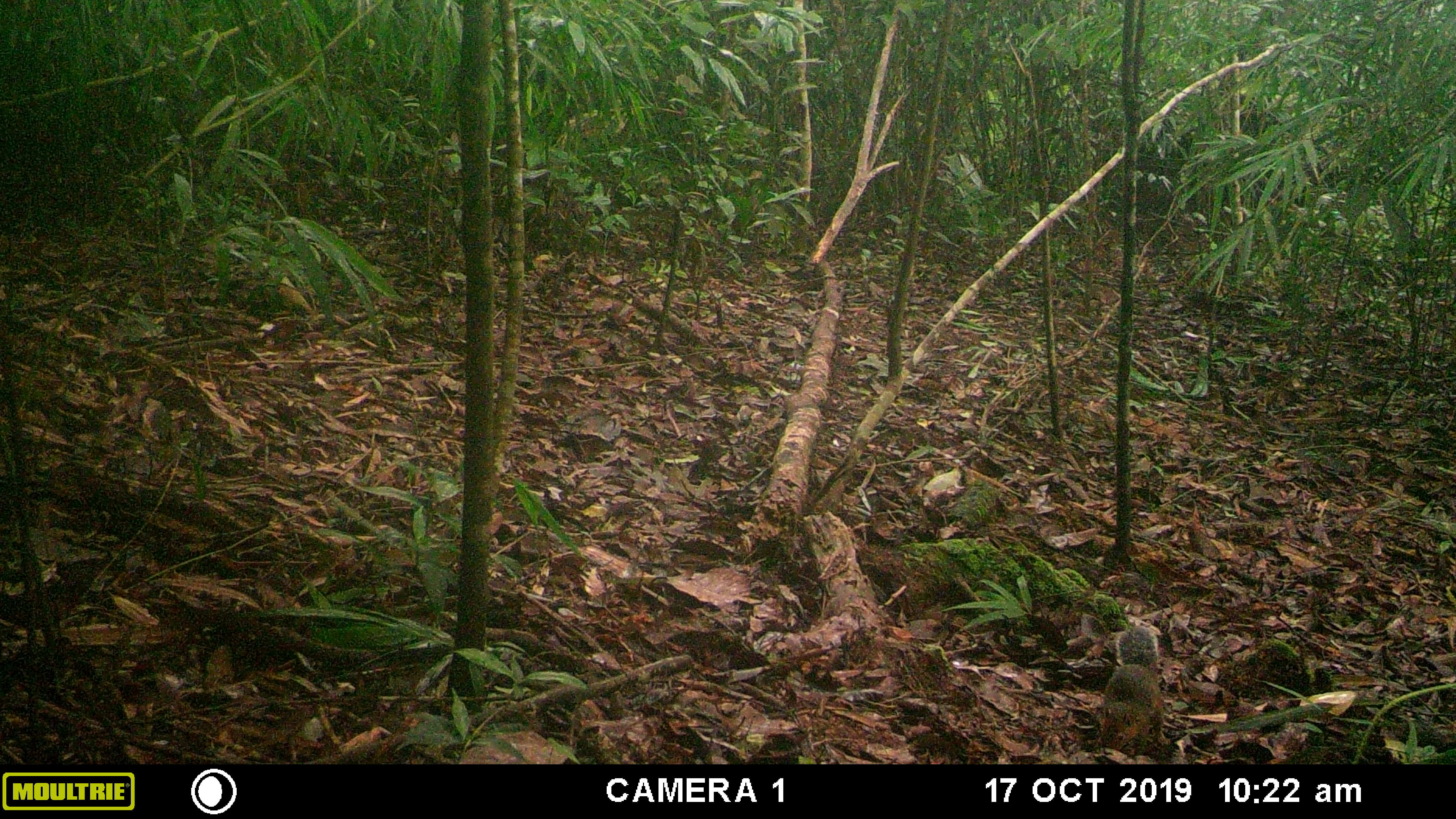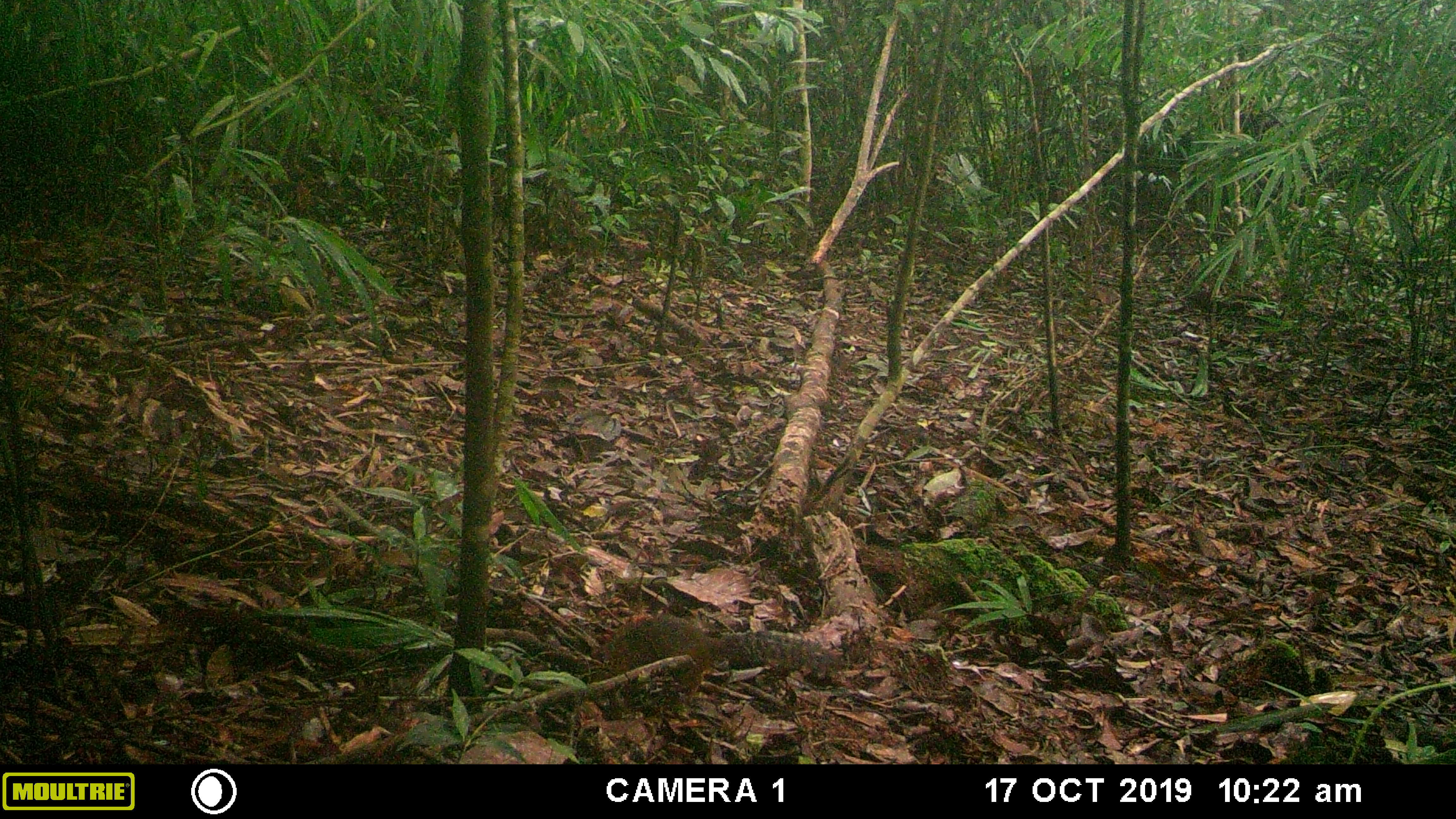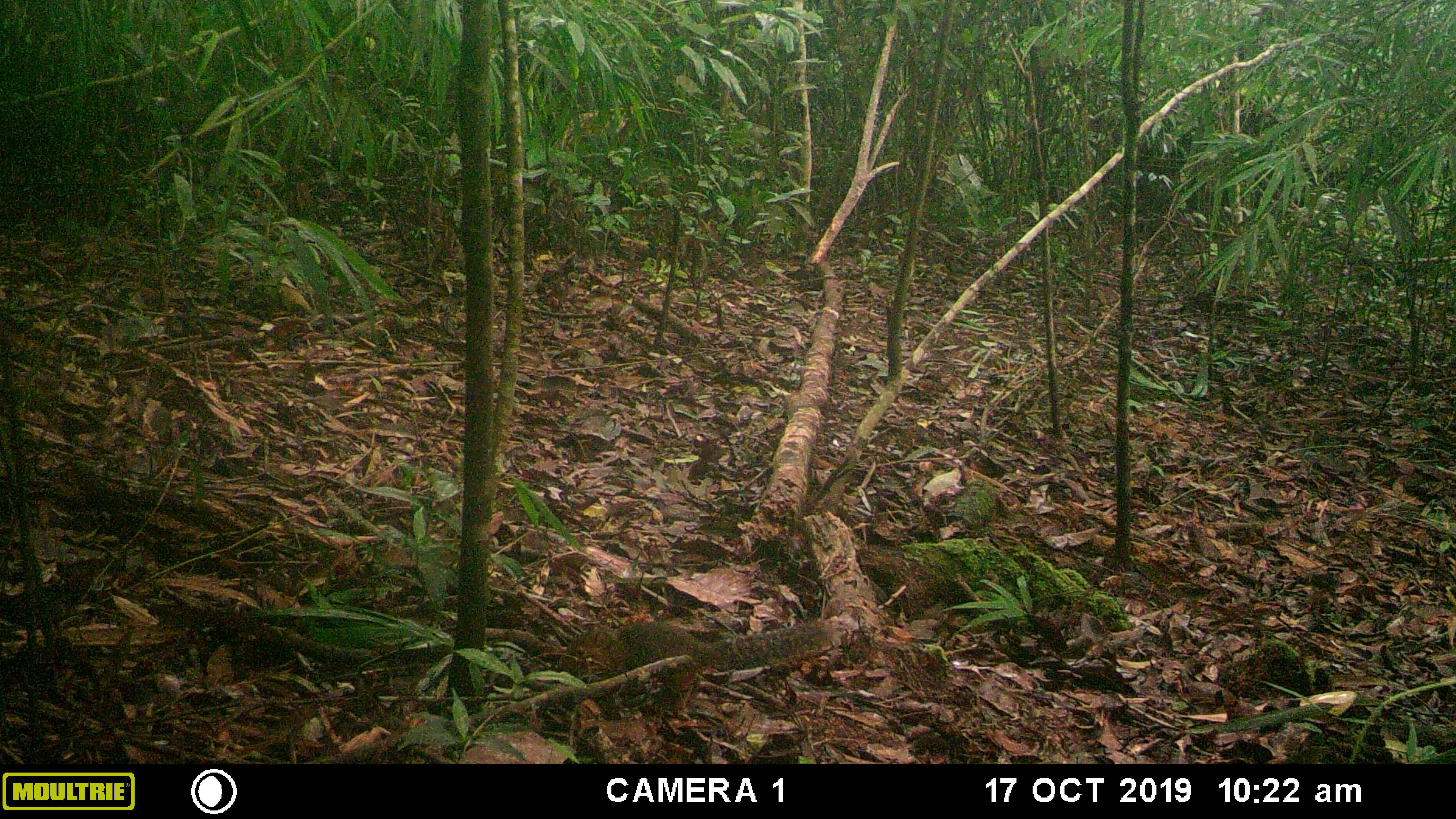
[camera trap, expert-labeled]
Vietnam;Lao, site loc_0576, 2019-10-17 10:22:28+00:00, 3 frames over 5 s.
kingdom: Animalia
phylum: Chordata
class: Mammalia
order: Rodentia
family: Sciuridae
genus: Dremomys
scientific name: Dremomys rufigenis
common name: red-cheeked squirrel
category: red cheeked squirrel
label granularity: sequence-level